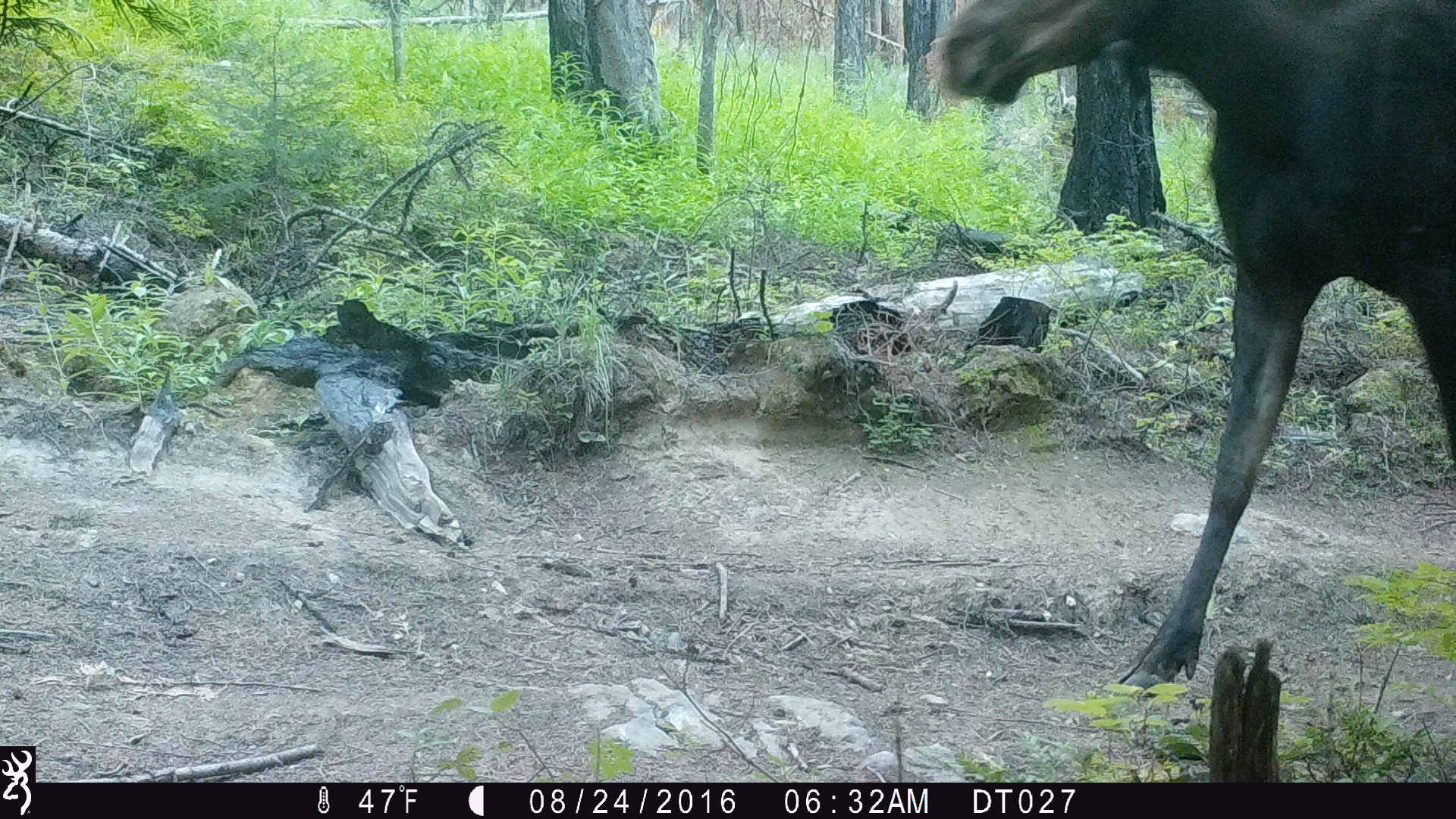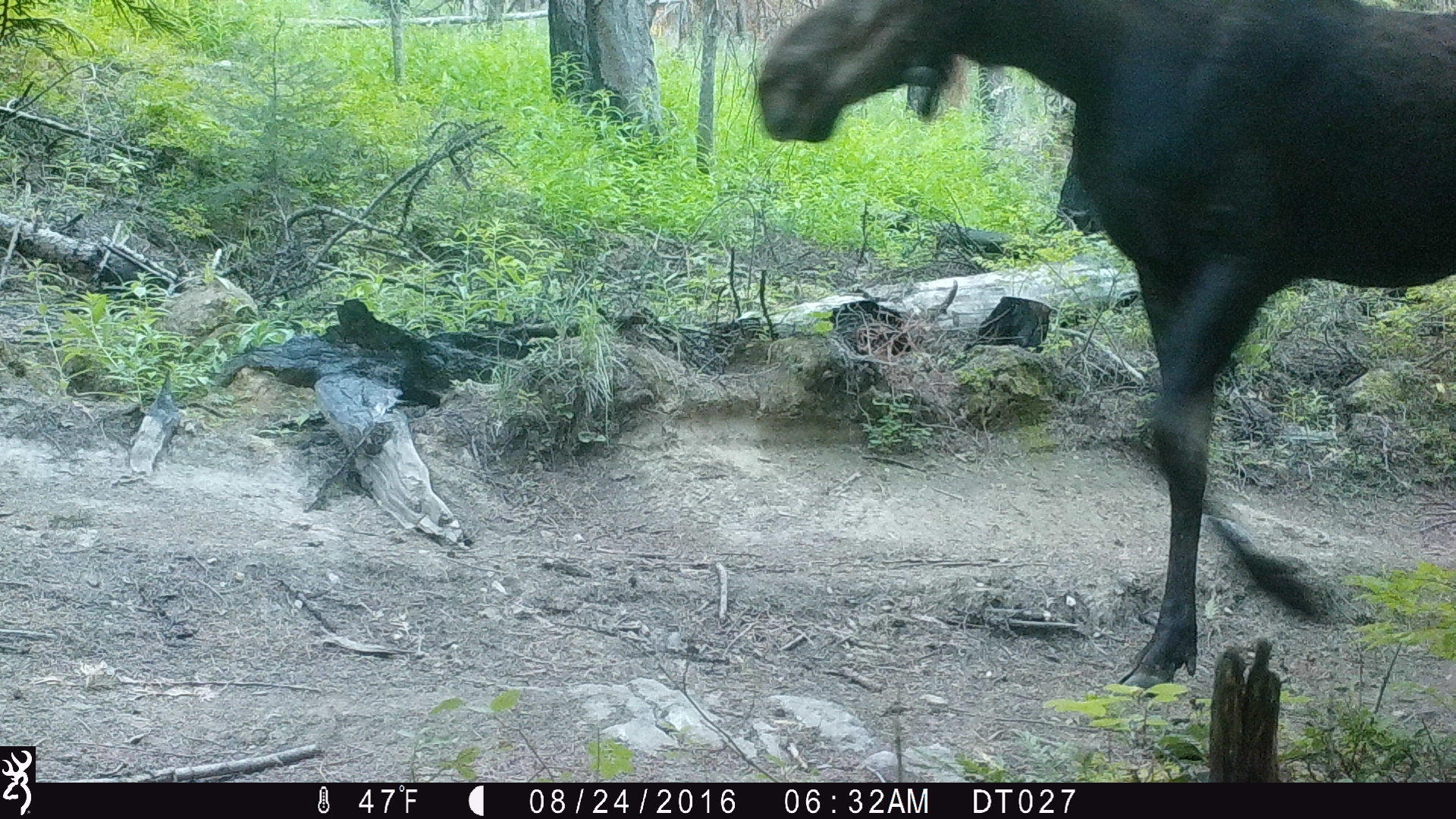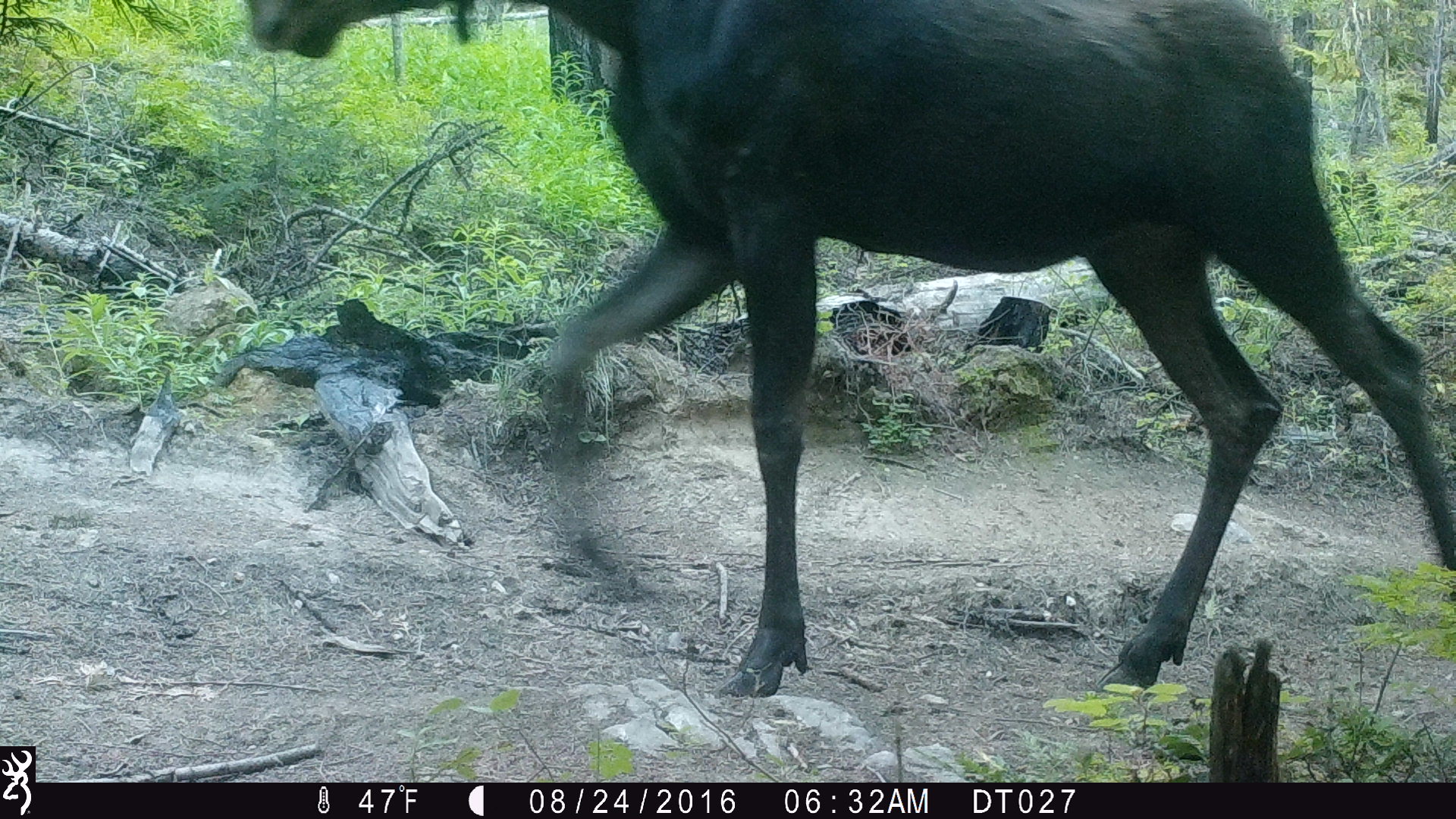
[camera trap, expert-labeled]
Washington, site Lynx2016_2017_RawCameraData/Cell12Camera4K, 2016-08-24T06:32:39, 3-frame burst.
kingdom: Animalia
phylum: Chordata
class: Mammalia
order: Artiodactyla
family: Cervidae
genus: Alces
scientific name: Alces alces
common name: moose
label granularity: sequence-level